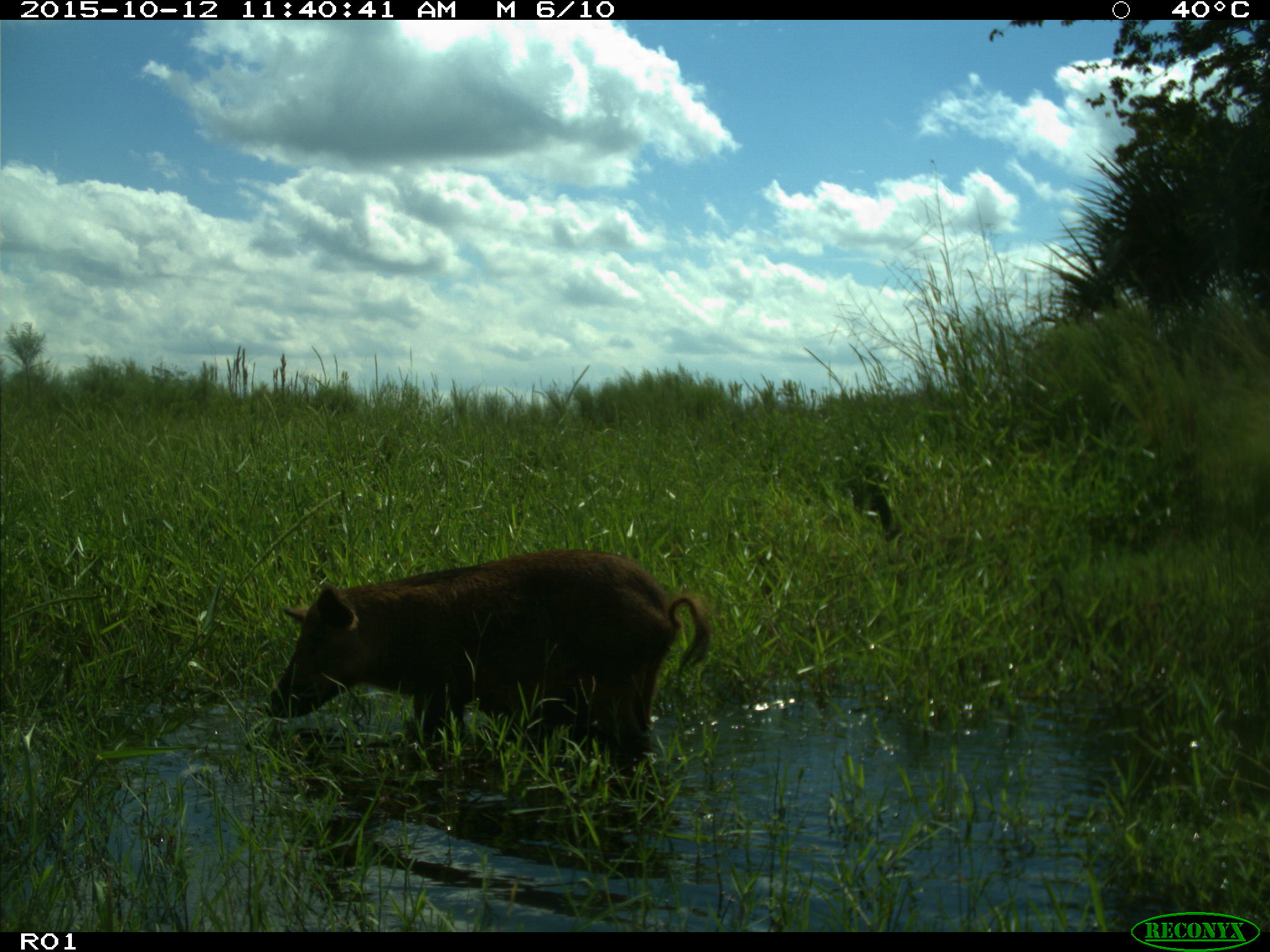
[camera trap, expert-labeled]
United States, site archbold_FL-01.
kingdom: Animalia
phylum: Chordata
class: Mammalia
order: Artiodactyla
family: Suidae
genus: Sus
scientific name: Sus scrofa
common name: wild boar